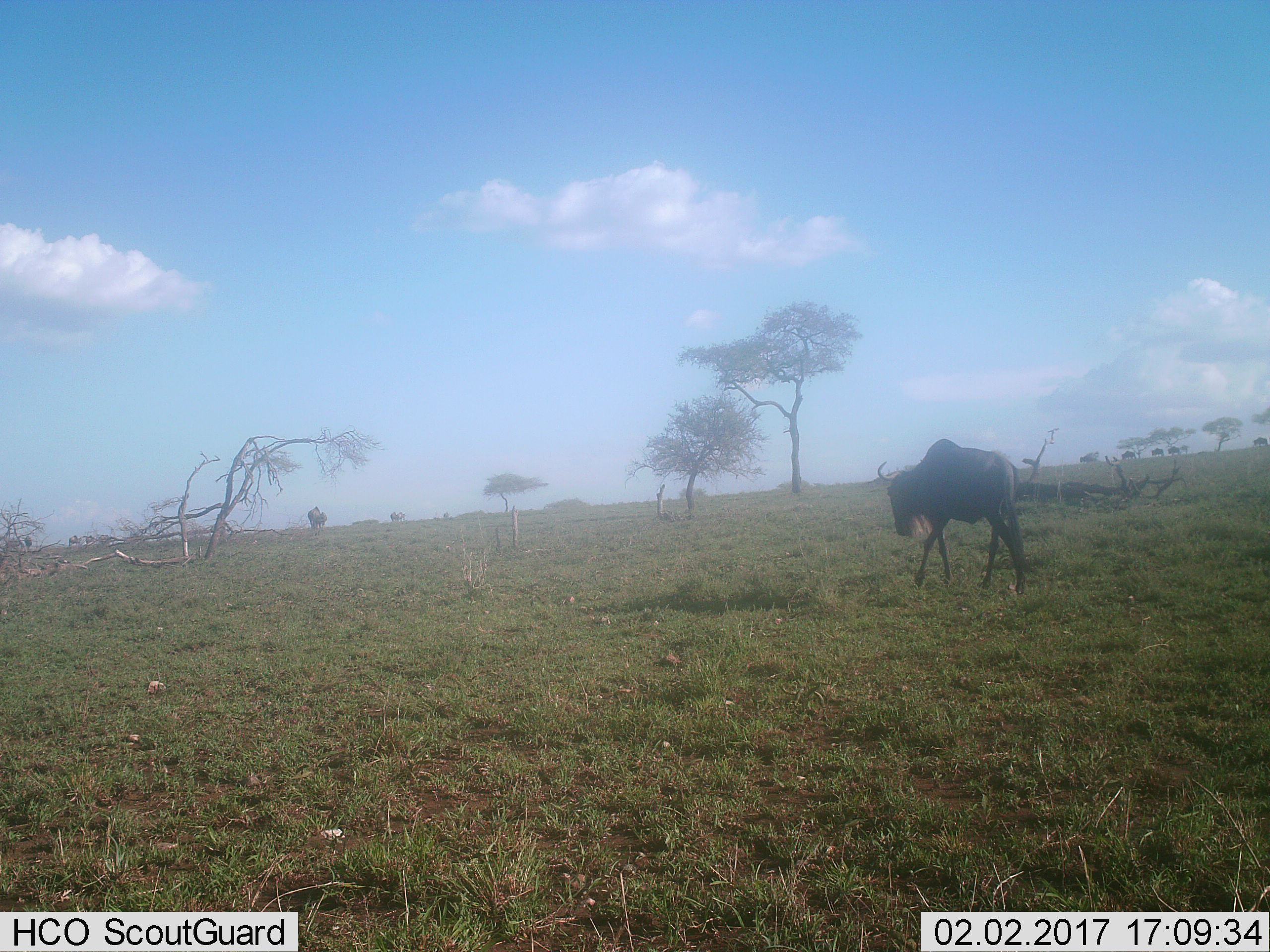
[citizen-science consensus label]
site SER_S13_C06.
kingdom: Animalia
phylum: Chordata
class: Mammalia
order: Artiodactyla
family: Bovidae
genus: Connochaetes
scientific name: Connochaetes taurinus taurinus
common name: blue wildebeest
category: wildebeestblue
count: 11-50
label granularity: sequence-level